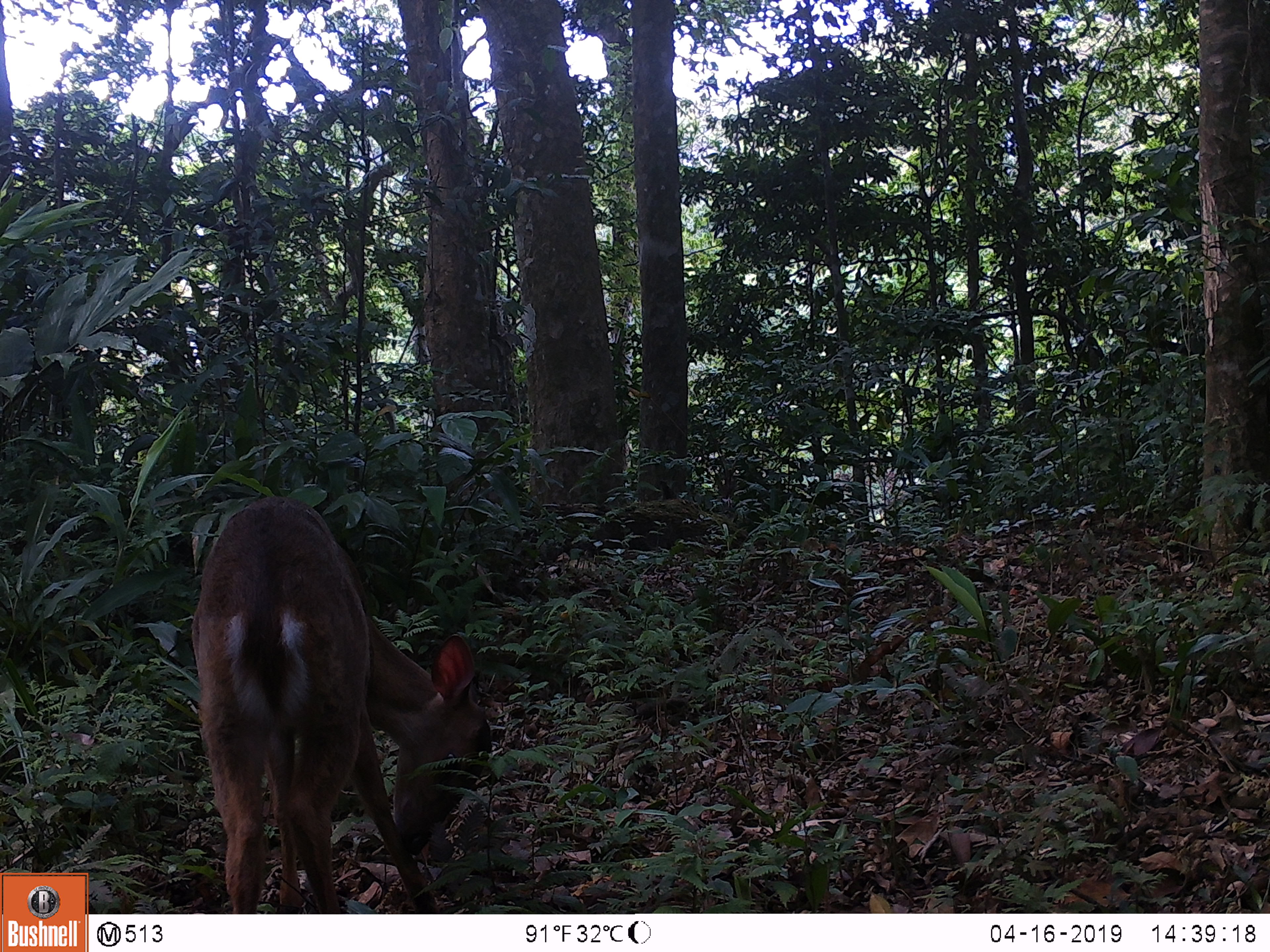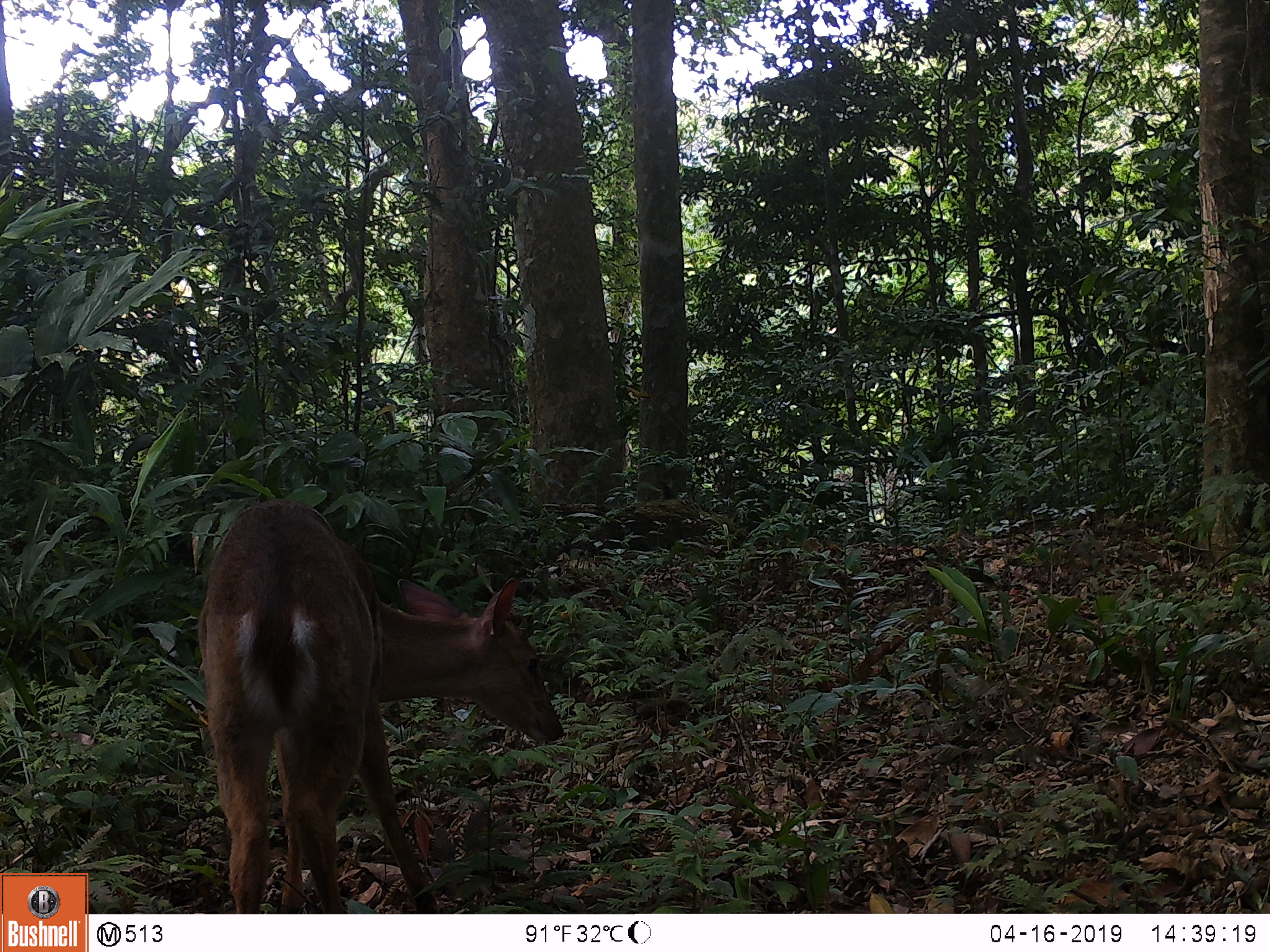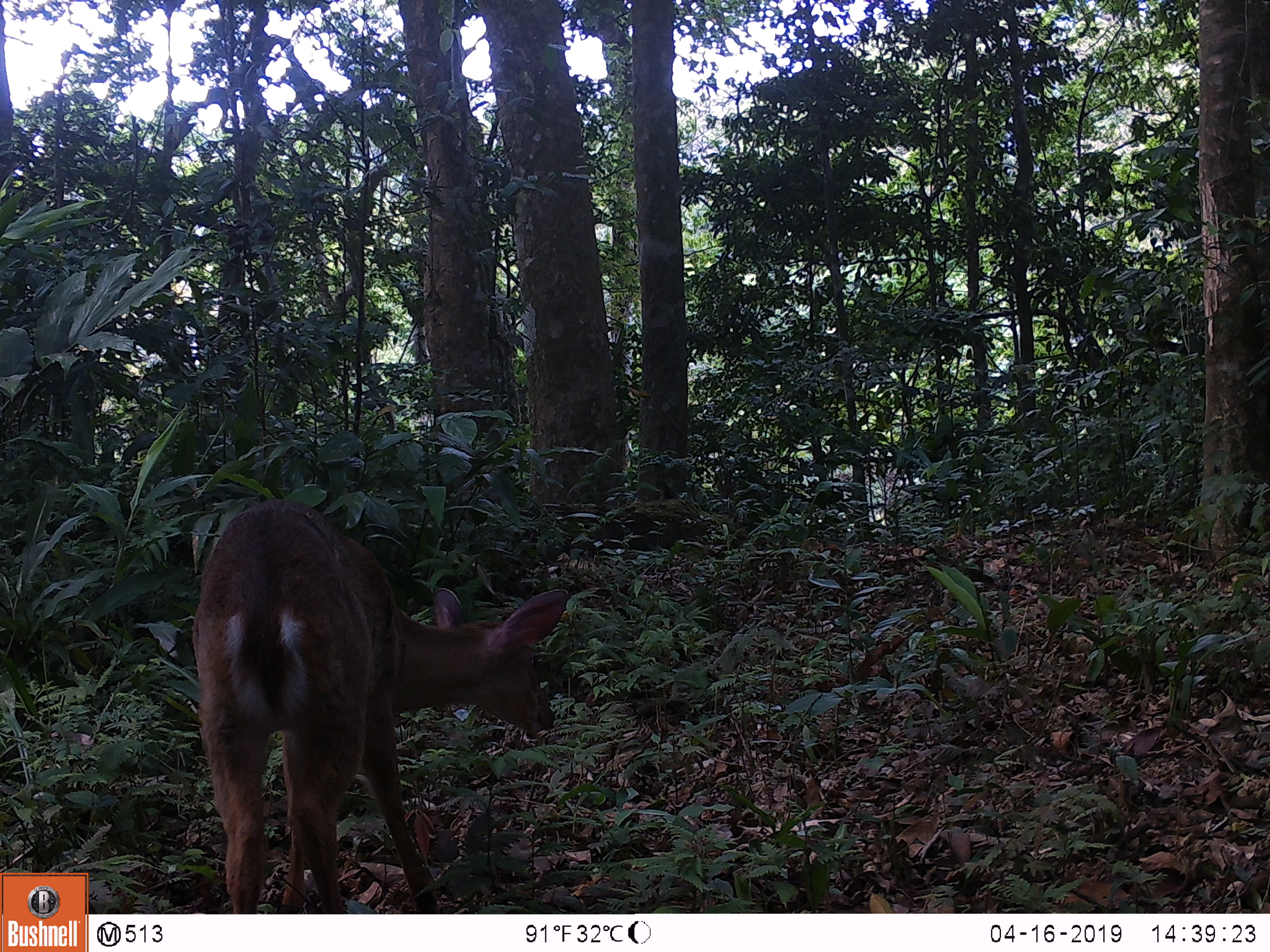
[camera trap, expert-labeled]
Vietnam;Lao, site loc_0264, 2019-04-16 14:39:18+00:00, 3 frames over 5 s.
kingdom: Animalia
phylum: Chordata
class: Mammalia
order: Artiodactyla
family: Cervidae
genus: Muntiacus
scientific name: Muntiacus vuquangensis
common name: large-antlered muntjac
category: large antlered muntjac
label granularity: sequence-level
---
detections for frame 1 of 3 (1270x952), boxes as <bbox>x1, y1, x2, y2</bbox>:
large antlered muntjac: <bbox>188, 494, 491, 914</bbox>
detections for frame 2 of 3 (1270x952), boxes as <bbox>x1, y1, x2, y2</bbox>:
large antlered muntjac: <bbox>193, 498, 563, 914</bbox>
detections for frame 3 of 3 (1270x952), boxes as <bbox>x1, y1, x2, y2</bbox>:
large antlered muntjac: <bbox>193, 498, 567, 914</bbox>